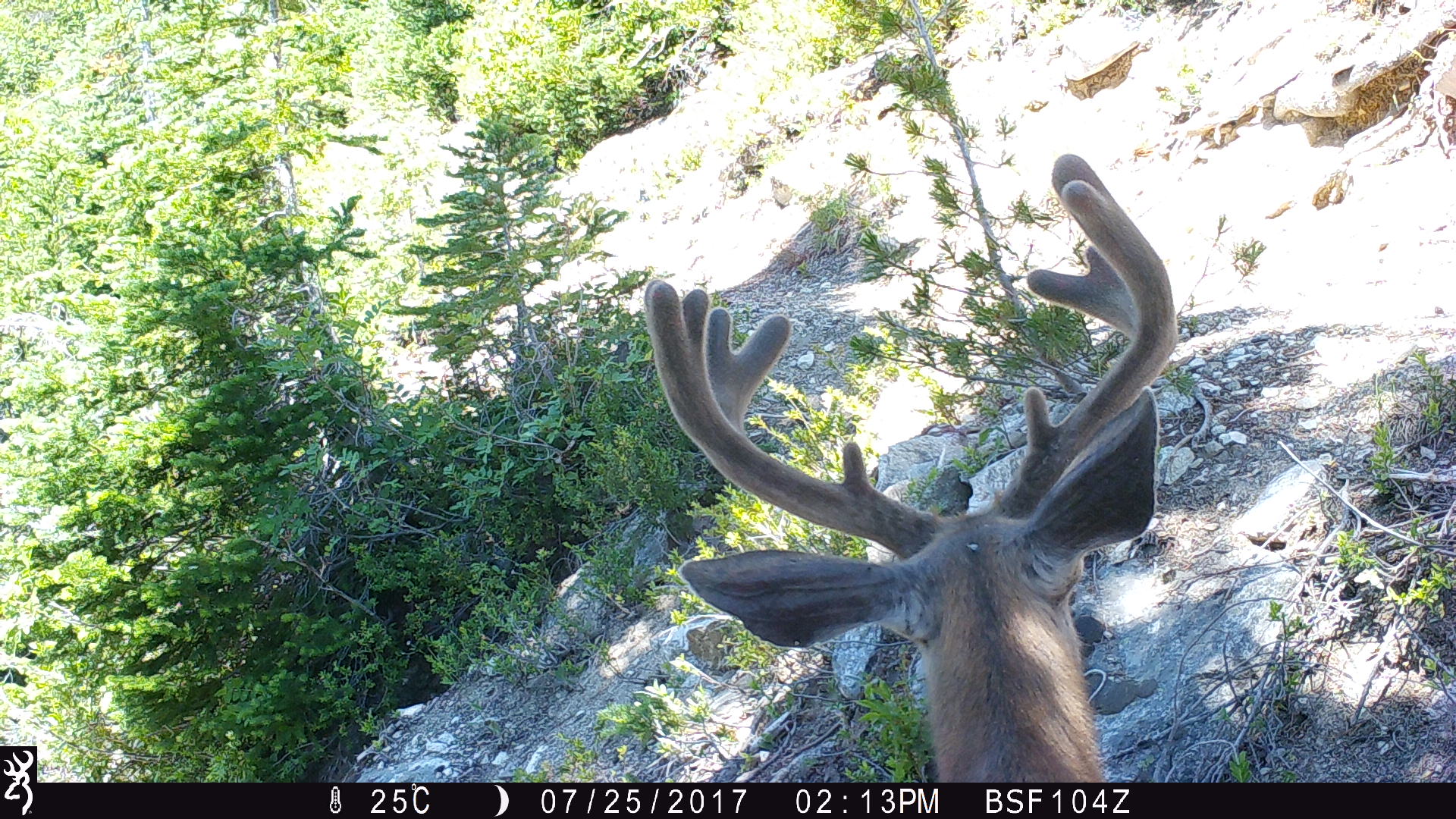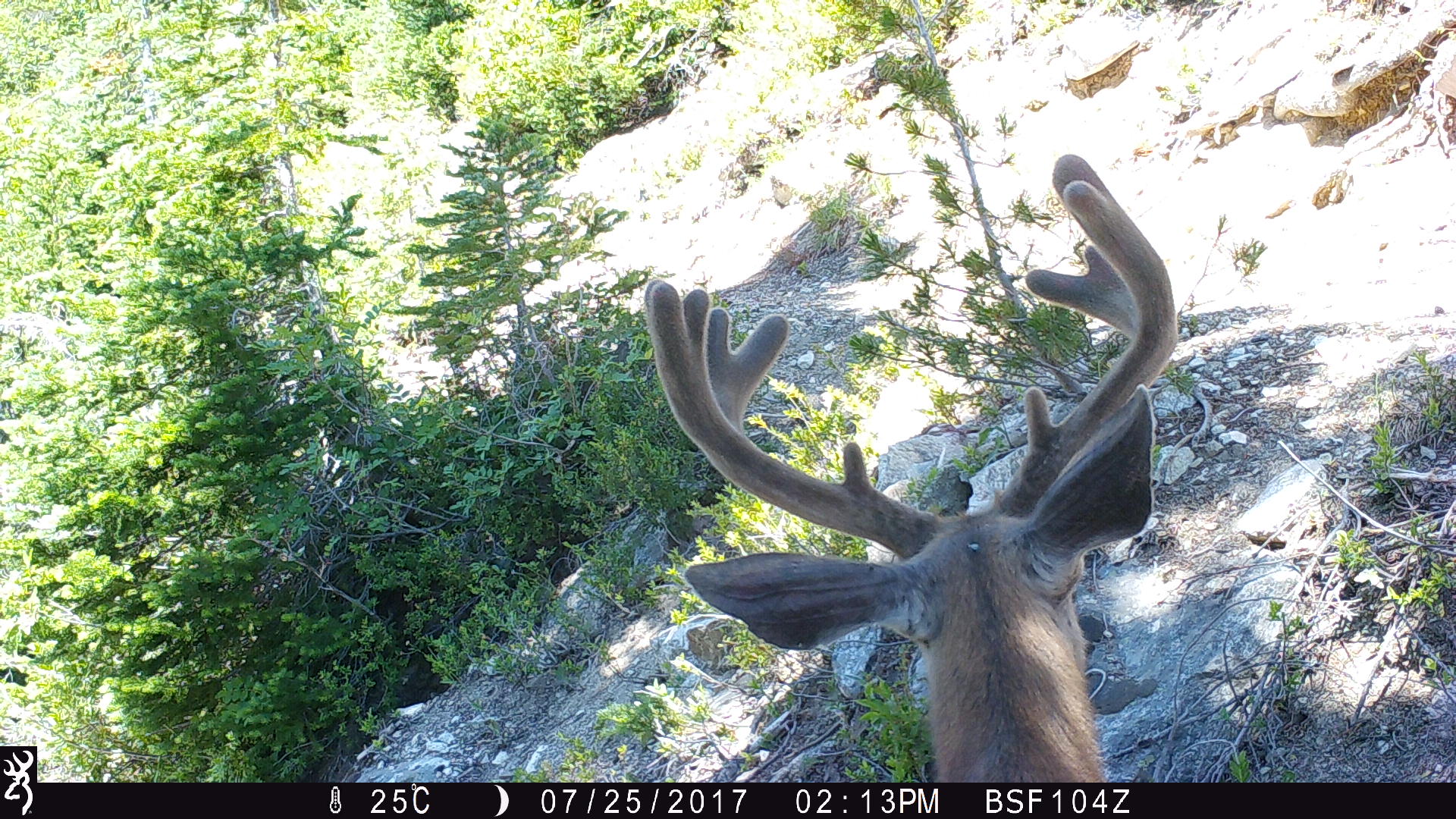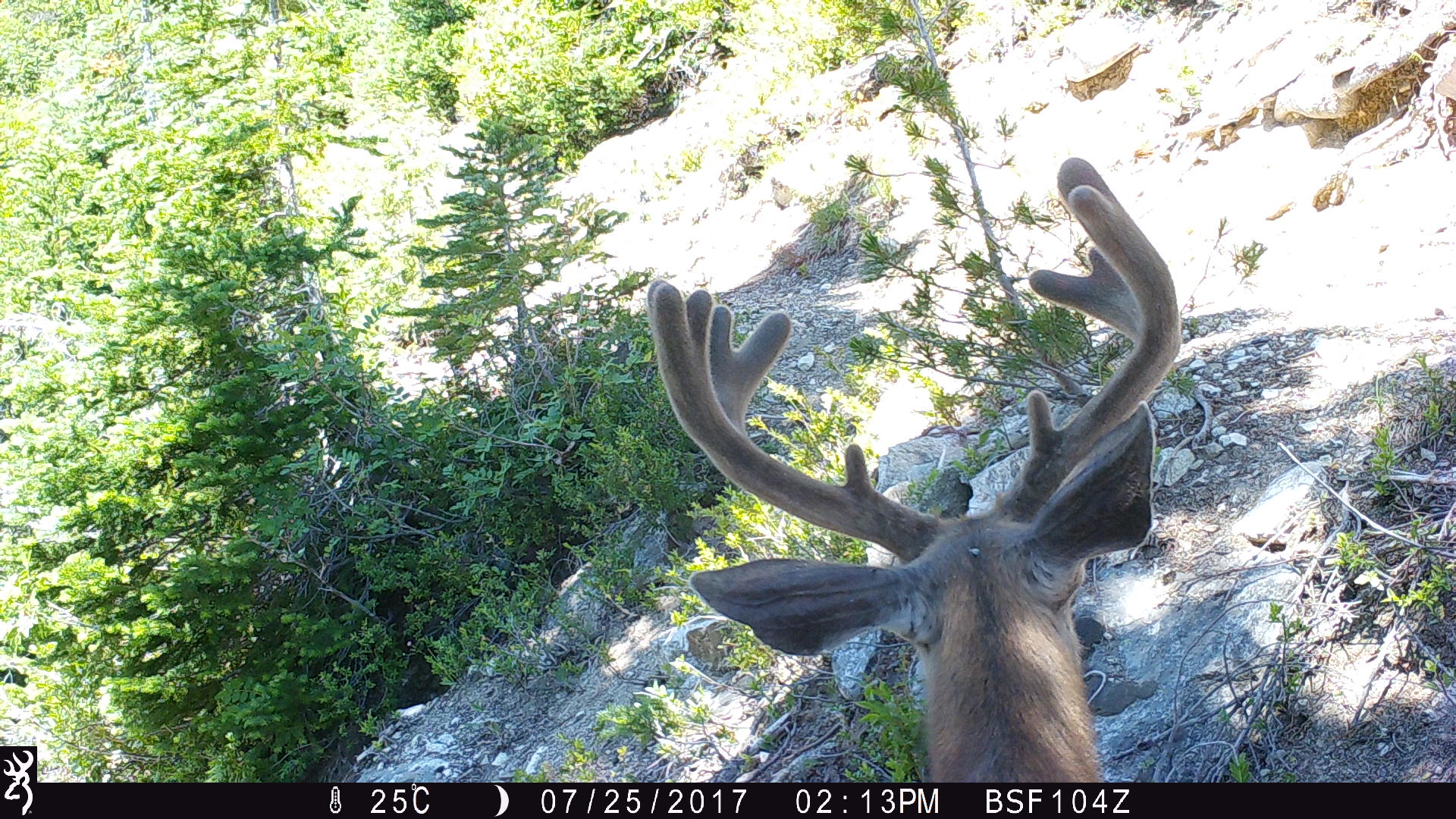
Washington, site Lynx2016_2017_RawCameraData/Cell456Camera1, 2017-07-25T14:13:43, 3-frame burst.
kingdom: Animalia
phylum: Chordata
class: Mammalia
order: Artiodactyla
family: Cervidae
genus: Odocoileus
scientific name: Odocoileus hemionus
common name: mule deer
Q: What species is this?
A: Odocoileus hemionus (mule deer).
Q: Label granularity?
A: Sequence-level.